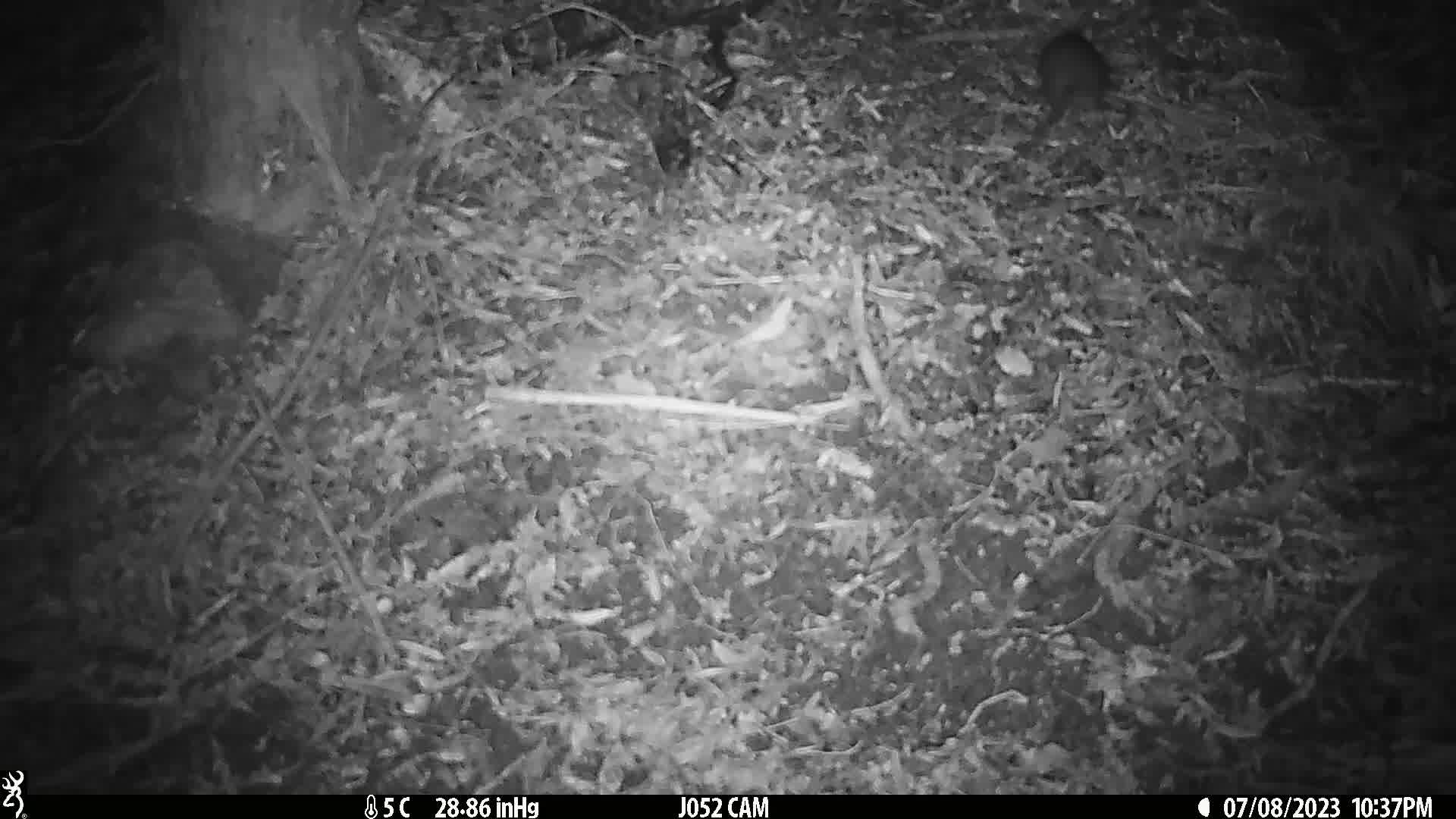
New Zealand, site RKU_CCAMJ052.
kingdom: Animalia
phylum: Chordata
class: Mammalia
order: Rodentia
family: Muridae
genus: Rattus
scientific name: Rattus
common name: rat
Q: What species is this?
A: Rat (Rattus).